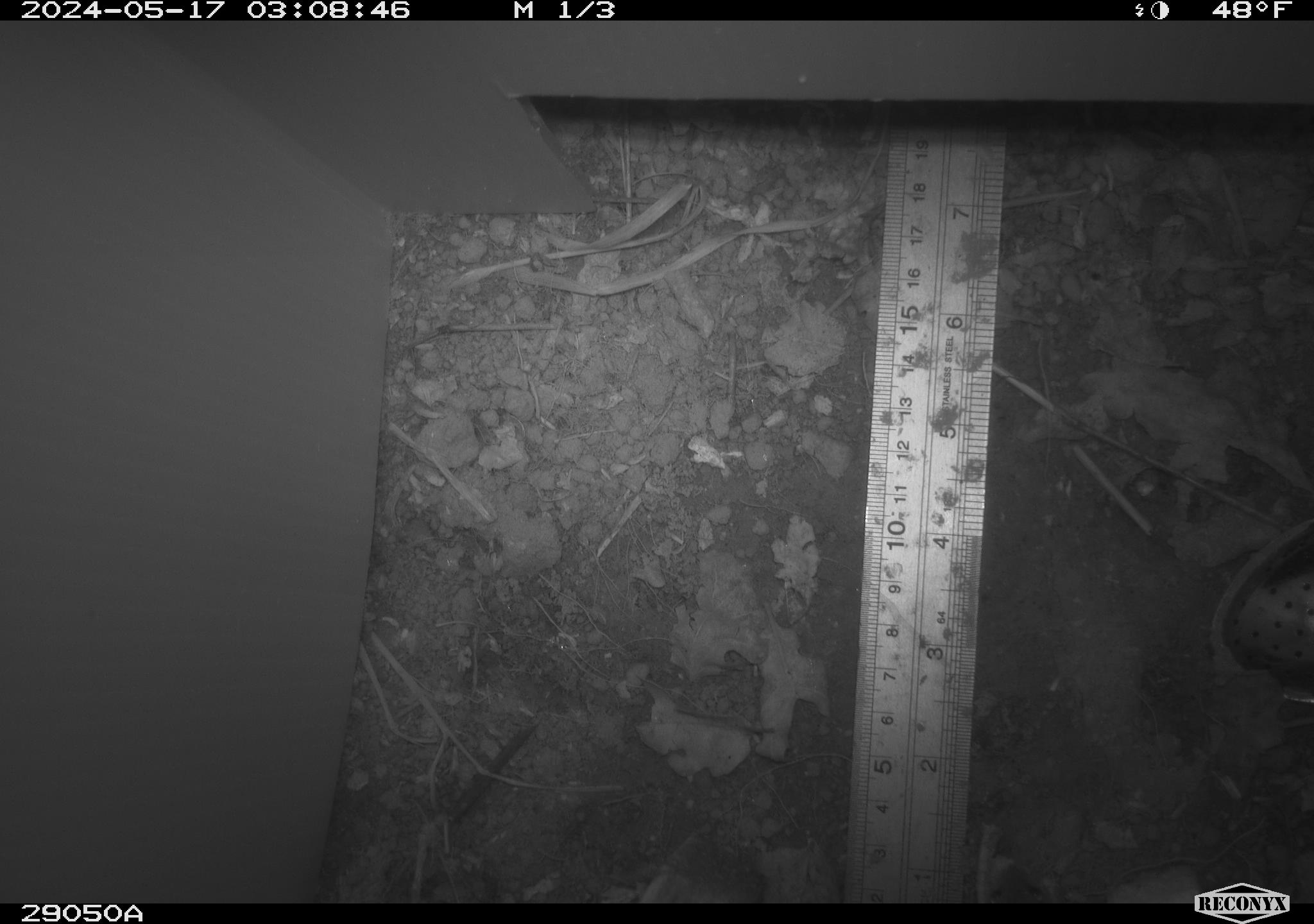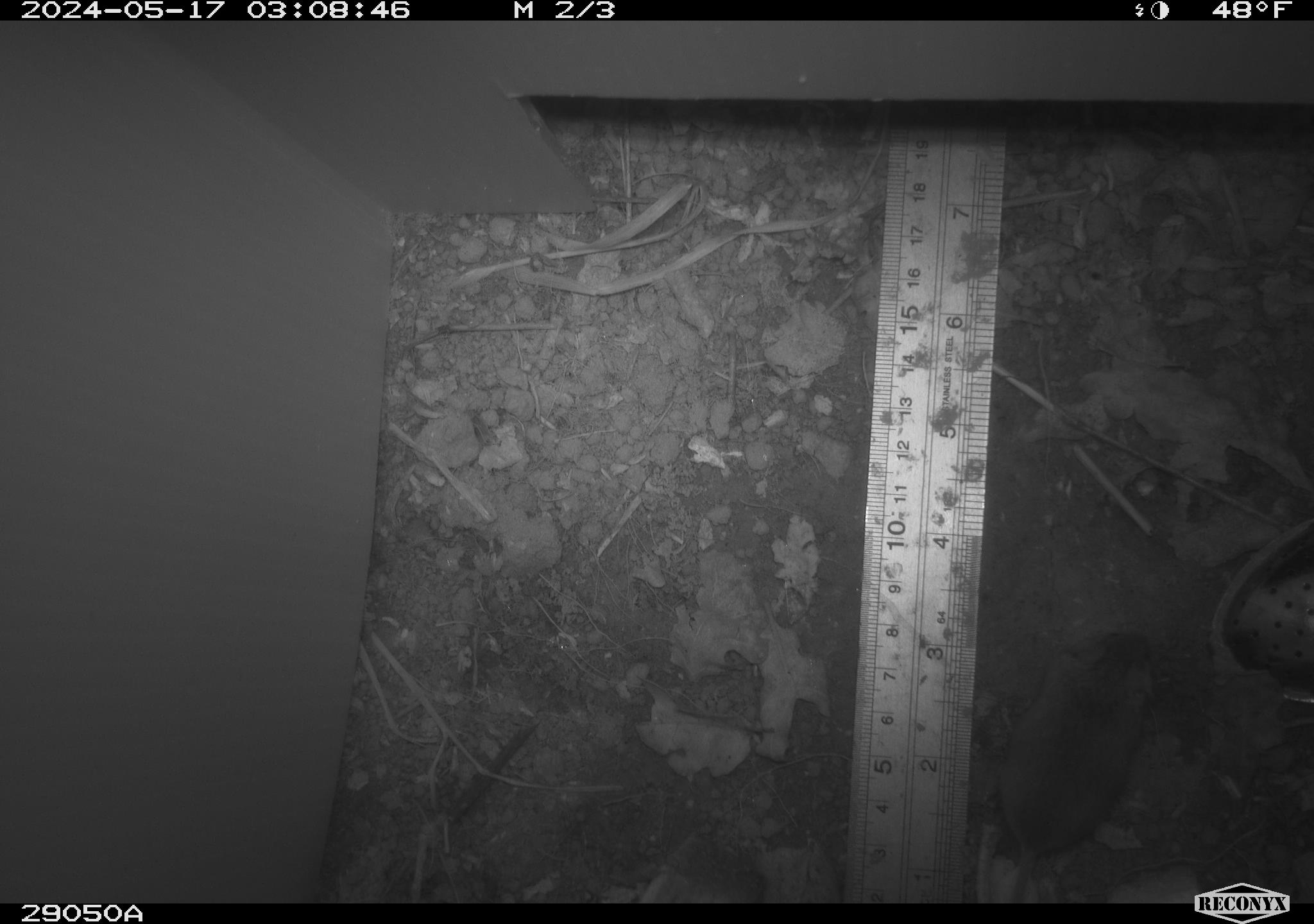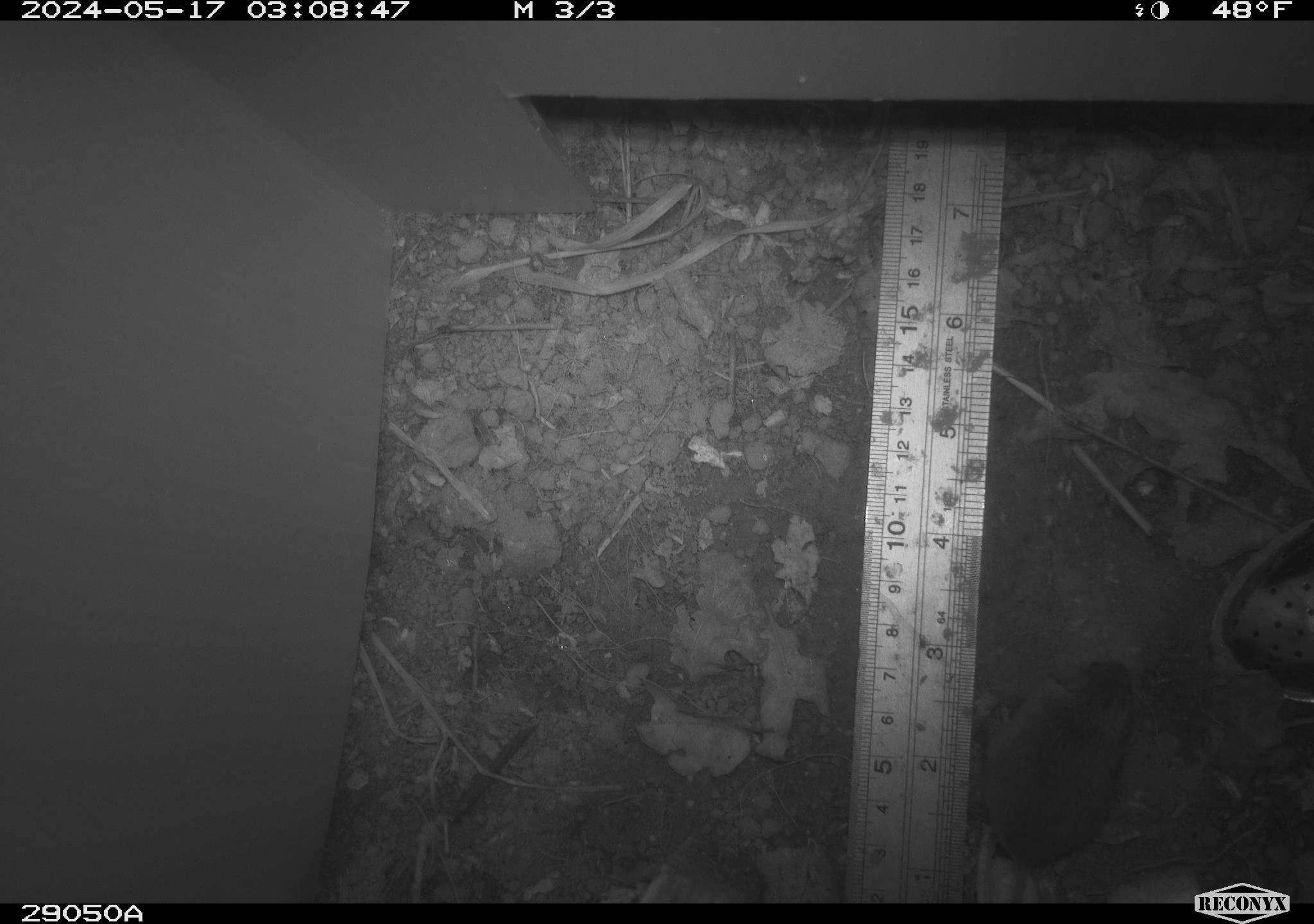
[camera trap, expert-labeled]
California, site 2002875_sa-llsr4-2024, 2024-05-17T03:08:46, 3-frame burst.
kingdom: Animalia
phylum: Chordata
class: Mammalia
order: Rodentia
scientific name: Rodentia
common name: mouse species